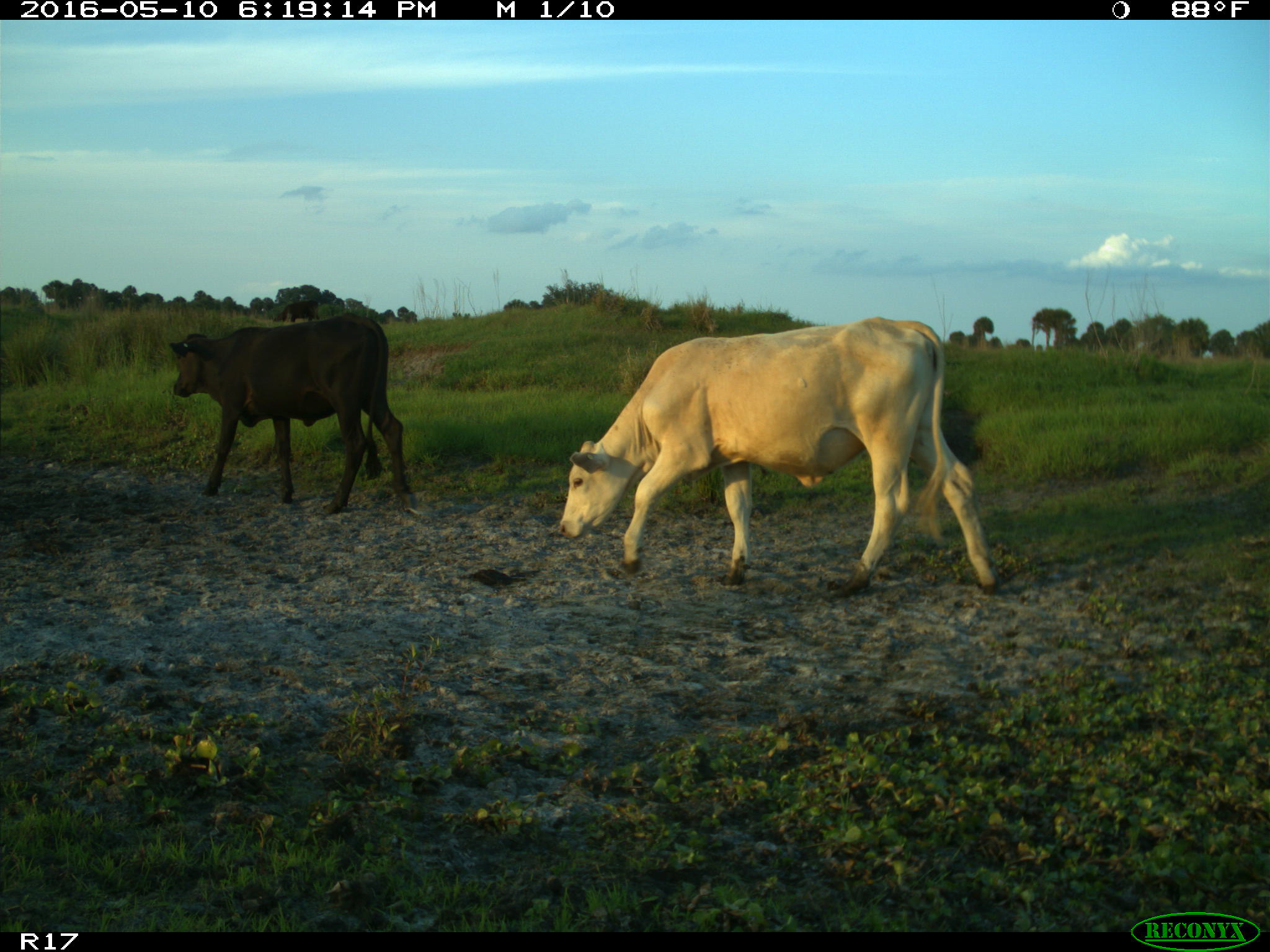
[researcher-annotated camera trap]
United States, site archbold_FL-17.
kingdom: Animalia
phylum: Chordata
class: Mammalia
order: Artiodactyla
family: Bovidae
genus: Bos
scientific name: Bos taurus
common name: domestic cow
Bos taurus (domestic cow).